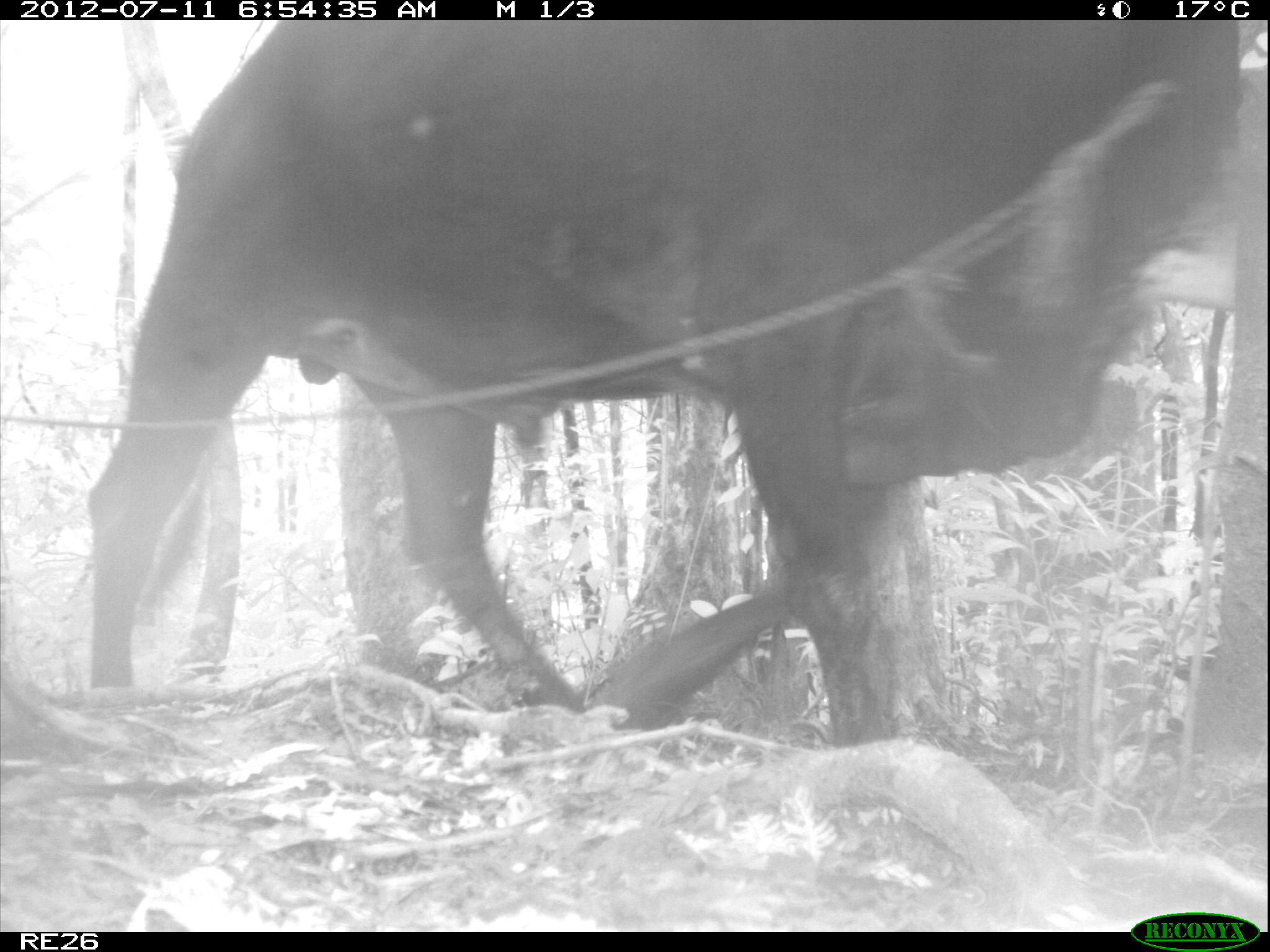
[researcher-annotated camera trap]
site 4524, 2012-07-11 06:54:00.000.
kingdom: Animalia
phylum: Chordata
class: Mammalia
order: Artiodactyla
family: Bovidae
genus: Bos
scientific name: Bos taurus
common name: domestic cattle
Bos taurus (domestic cattle), count 3.